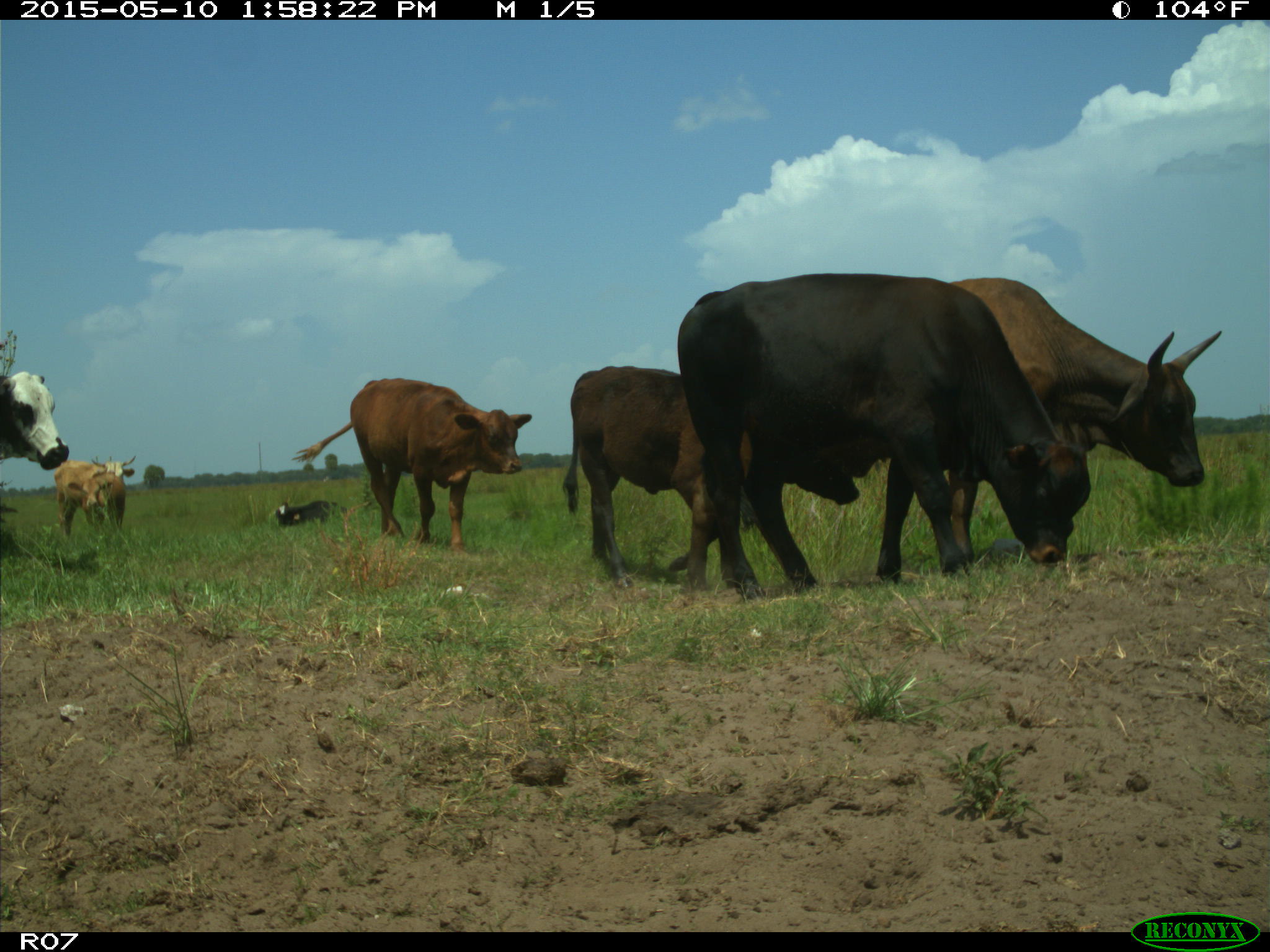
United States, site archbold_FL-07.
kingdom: Animalia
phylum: Chordata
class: Mammalia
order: Artiodactyla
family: Bovidae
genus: Bos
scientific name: Bos taurus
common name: domestic cow